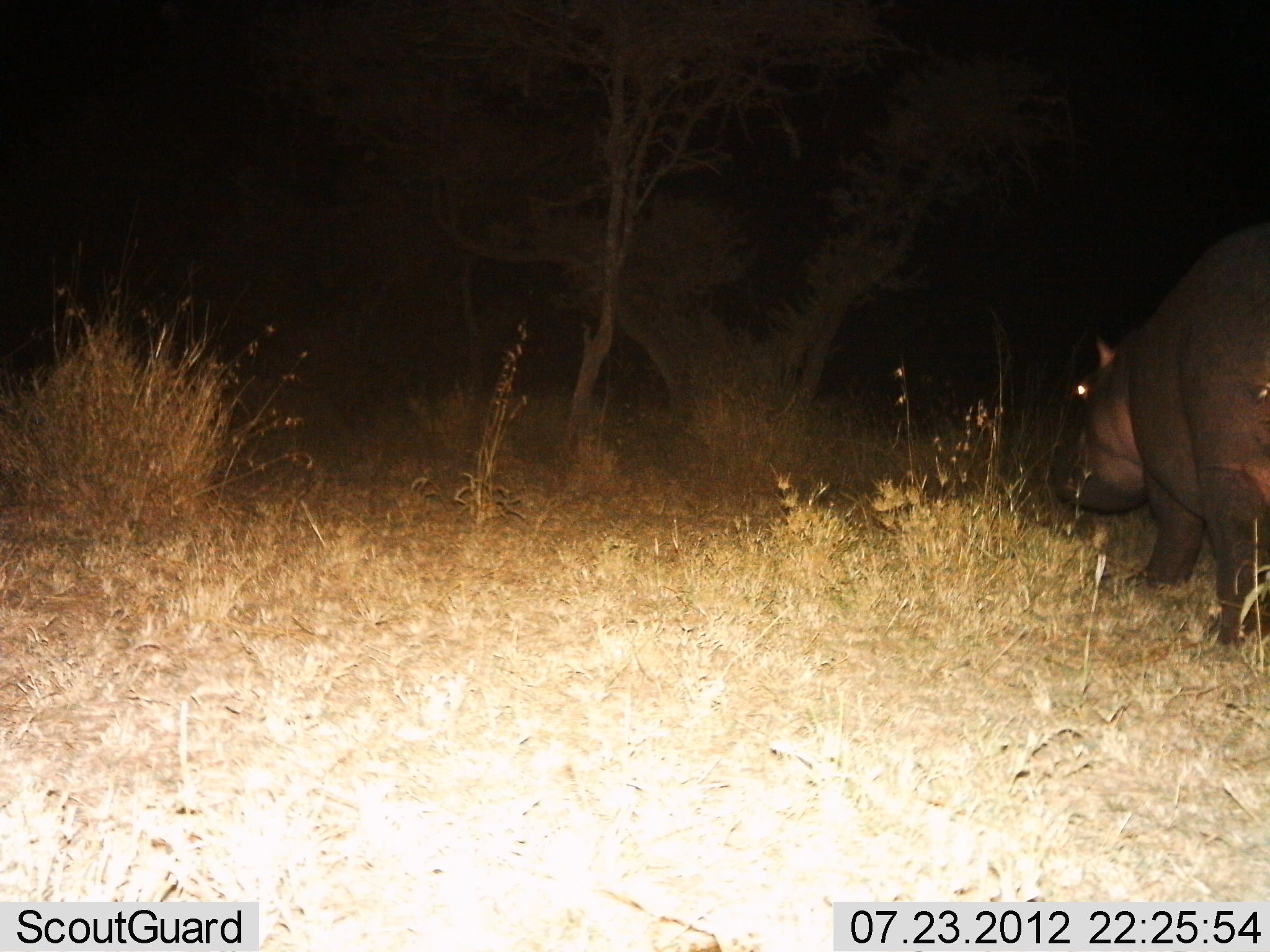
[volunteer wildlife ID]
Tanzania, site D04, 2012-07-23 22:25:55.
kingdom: Animalia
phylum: Chordata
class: Mammalia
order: Artiodactyla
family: Hippopotamidae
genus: Hippopotamus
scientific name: Hippopotamus amphibius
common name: hippopotamus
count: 1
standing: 40%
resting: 0%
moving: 60%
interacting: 0%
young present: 0%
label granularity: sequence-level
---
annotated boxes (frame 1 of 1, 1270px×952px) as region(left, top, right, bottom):
animal: region(1048, 221, 1270, 649)